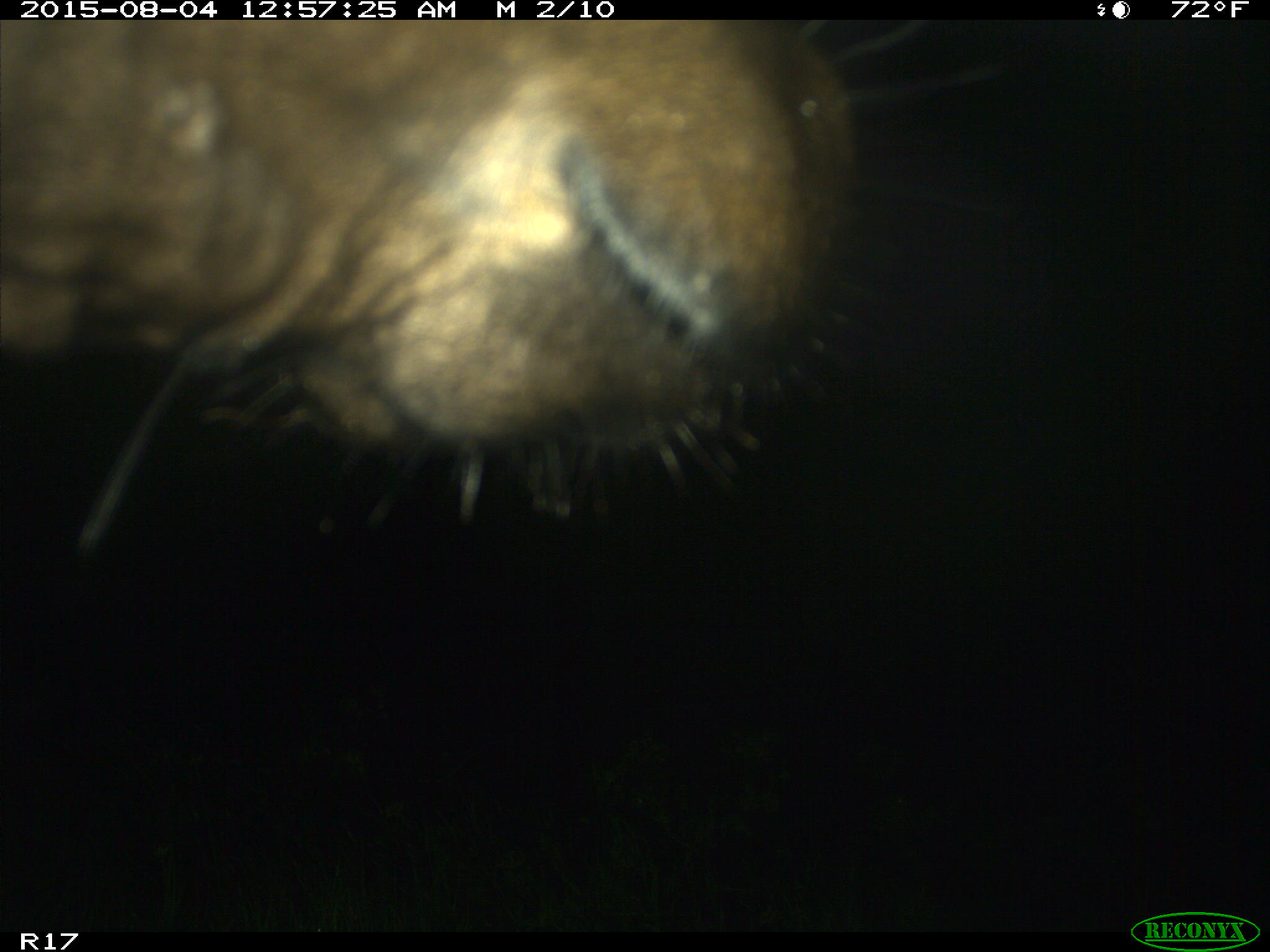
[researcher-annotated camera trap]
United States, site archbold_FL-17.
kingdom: Animalia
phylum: Chordata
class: Mammalia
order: Artiodactyla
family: Bovidae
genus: Bos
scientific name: Bos taurus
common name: domestic cow